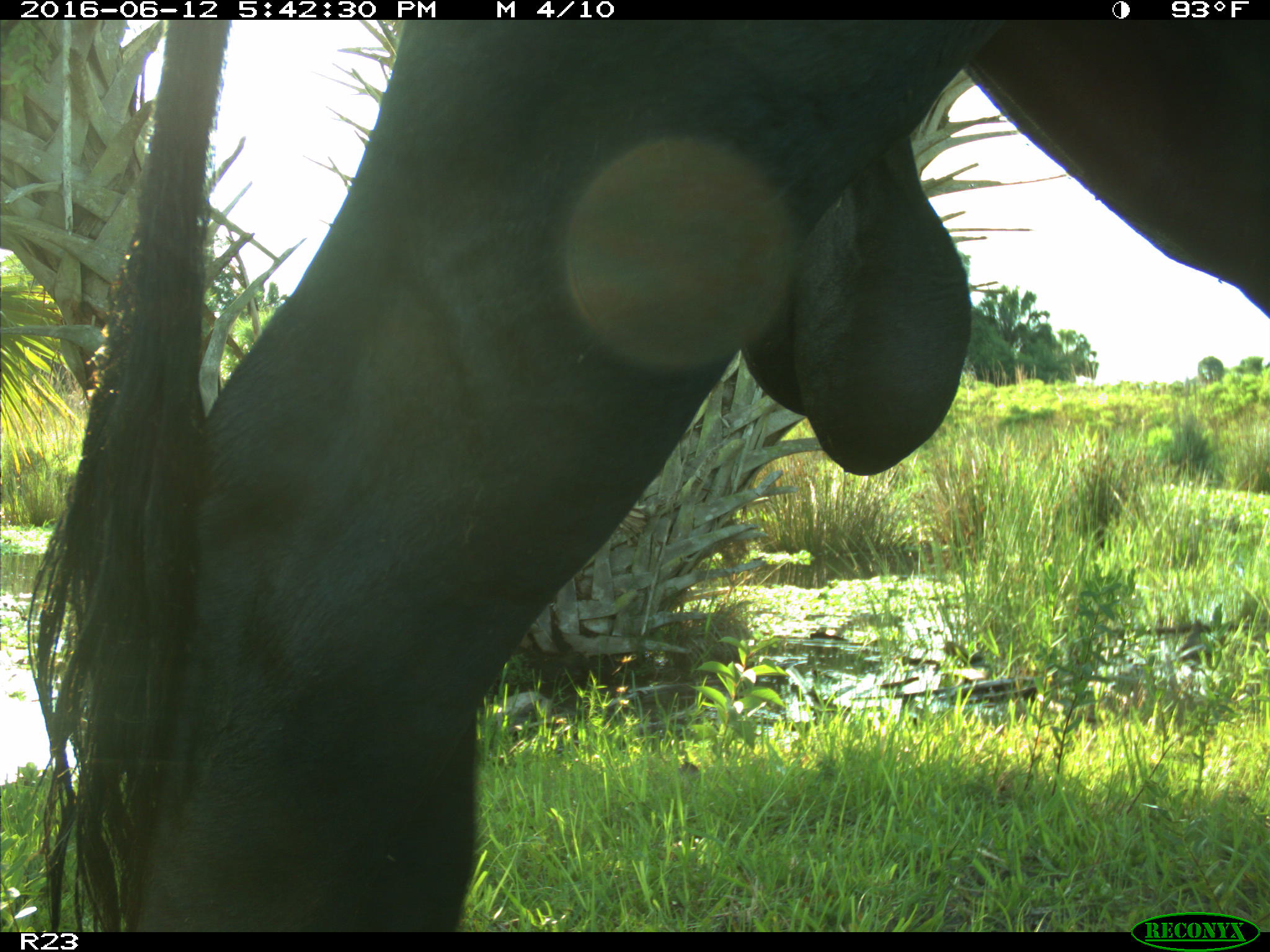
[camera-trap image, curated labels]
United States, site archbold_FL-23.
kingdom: Animalia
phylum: Chordata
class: Mammalia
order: Artiodactyla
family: Bovidae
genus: Bos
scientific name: Bos taurus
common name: domestic cow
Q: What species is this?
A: Bos taurus (domestic cow).